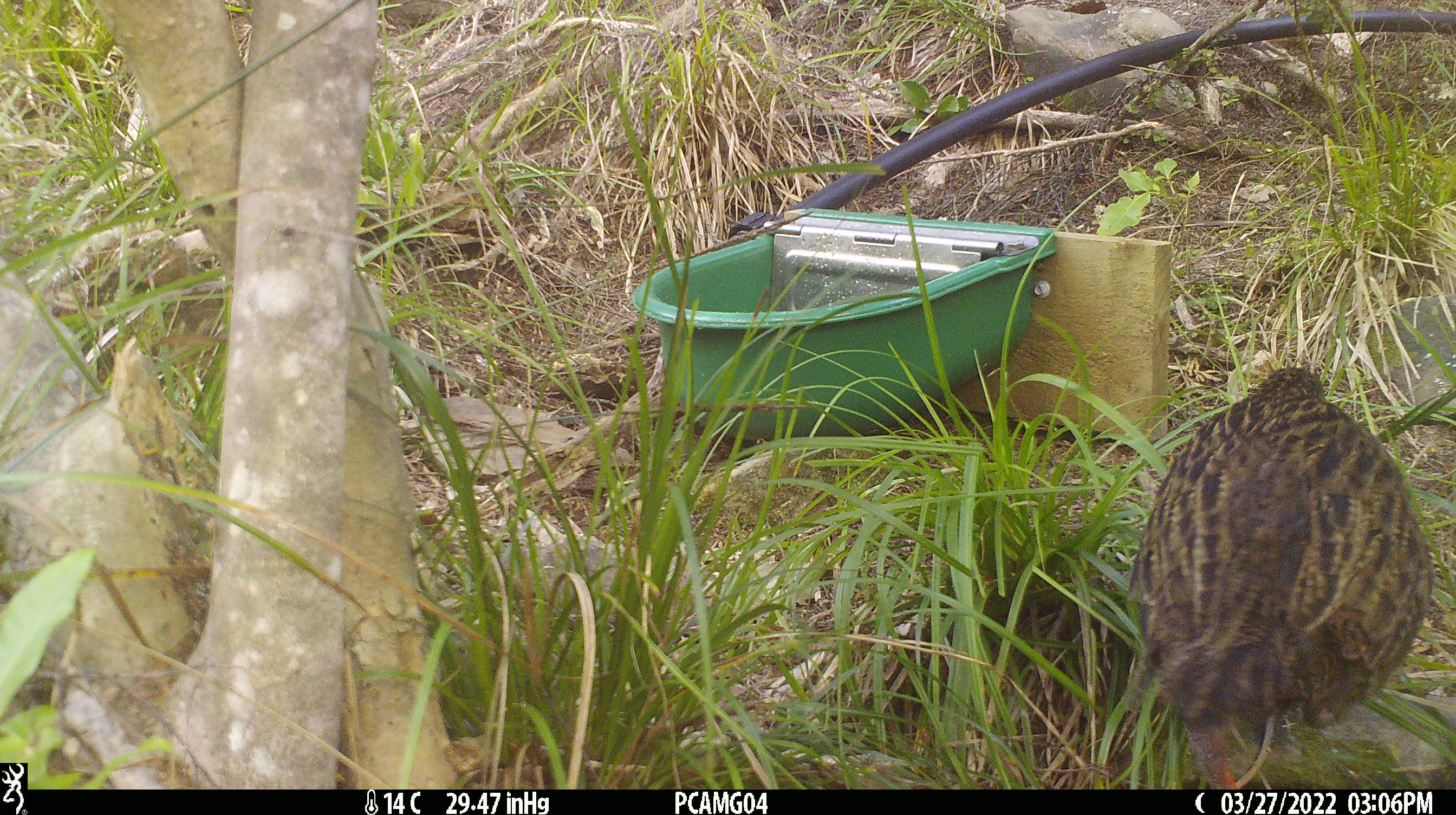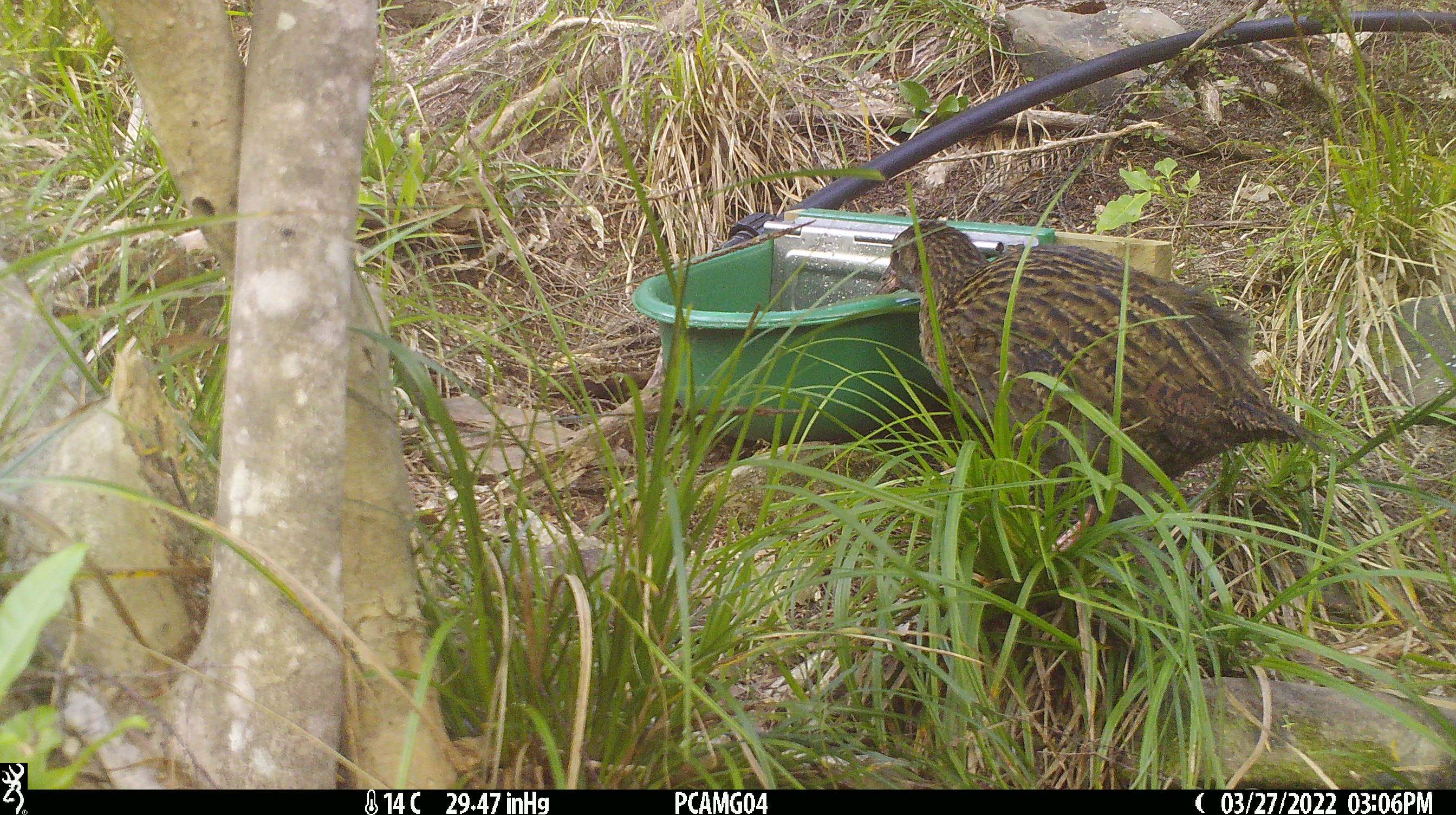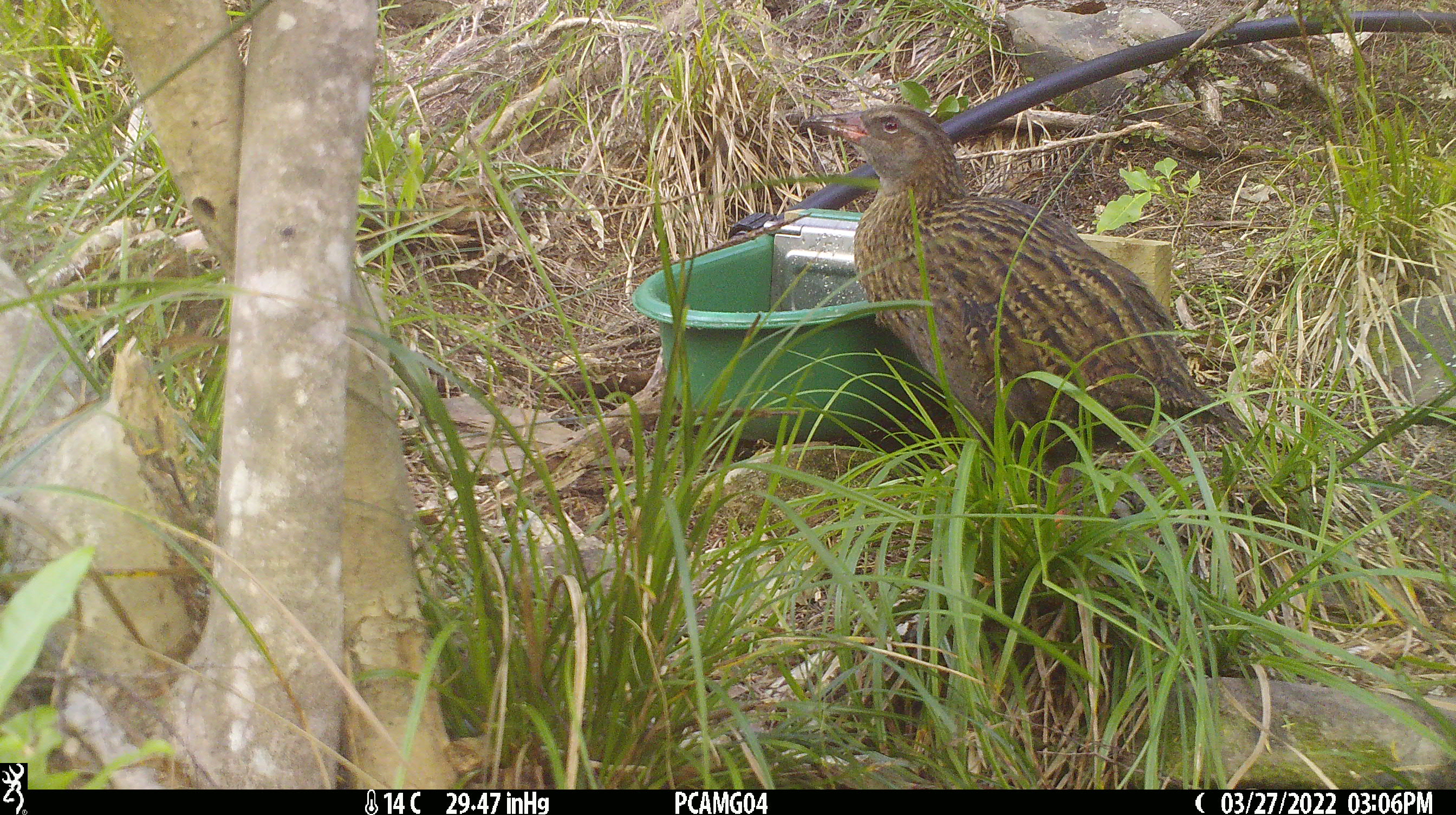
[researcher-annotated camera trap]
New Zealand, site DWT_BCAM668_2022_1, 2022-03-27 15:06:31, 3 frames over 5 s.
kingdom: Animalia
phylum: Chordata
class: Aves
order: Gruiformes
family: Rallidae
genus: Gallirallus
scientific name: Gallirallus australis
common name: weka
Weka (Gallirallus australis).